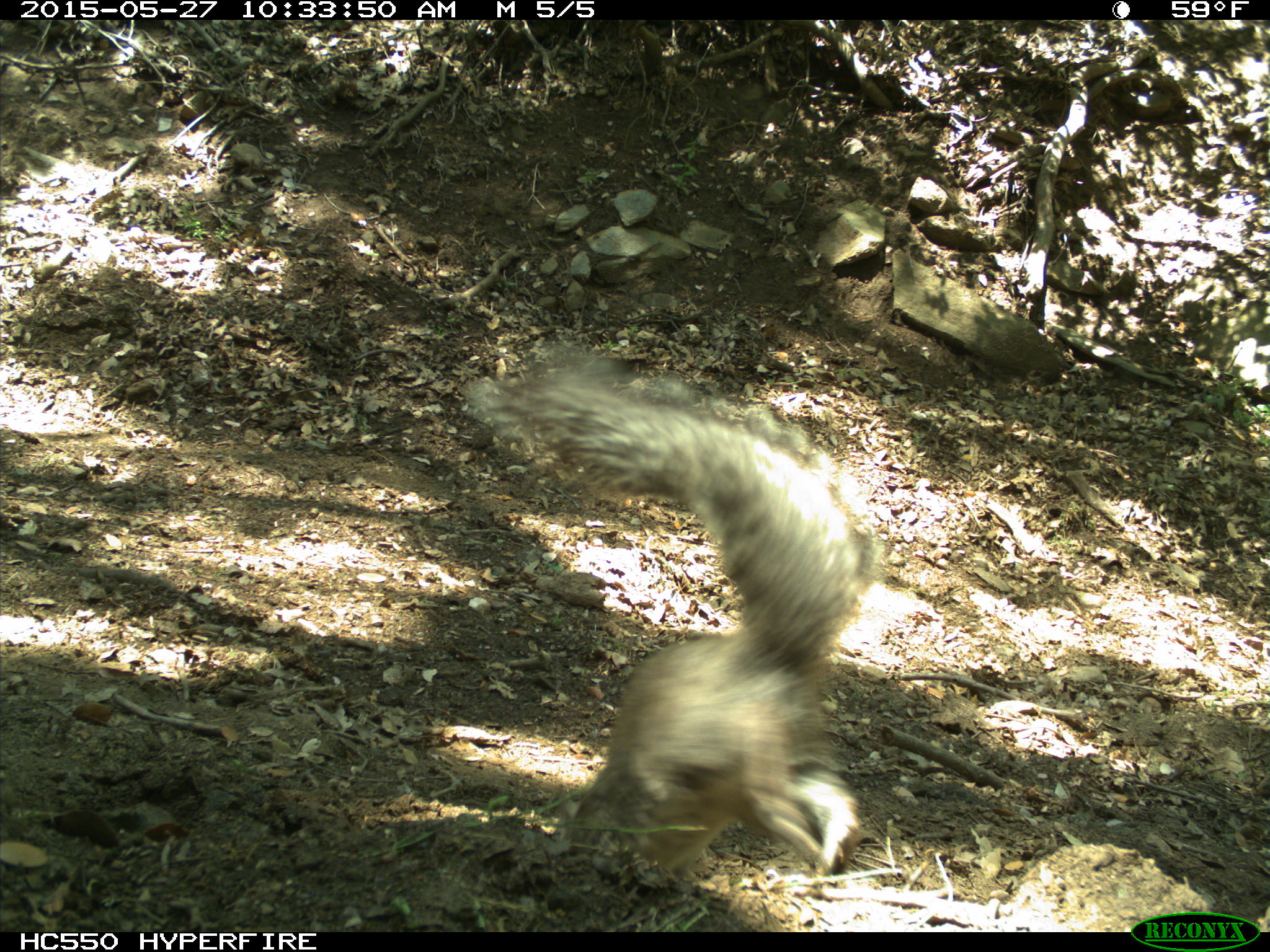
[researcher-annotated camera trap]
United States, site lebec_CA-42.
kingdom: Animalia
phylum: Chordata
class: Mammalia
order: Rodentia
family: Sciuridae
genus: Sciurus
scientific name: Sciurus carolinensis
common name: eastern gray squirrel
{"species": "Sciurus carolinensis (eastern gray squirrel)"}